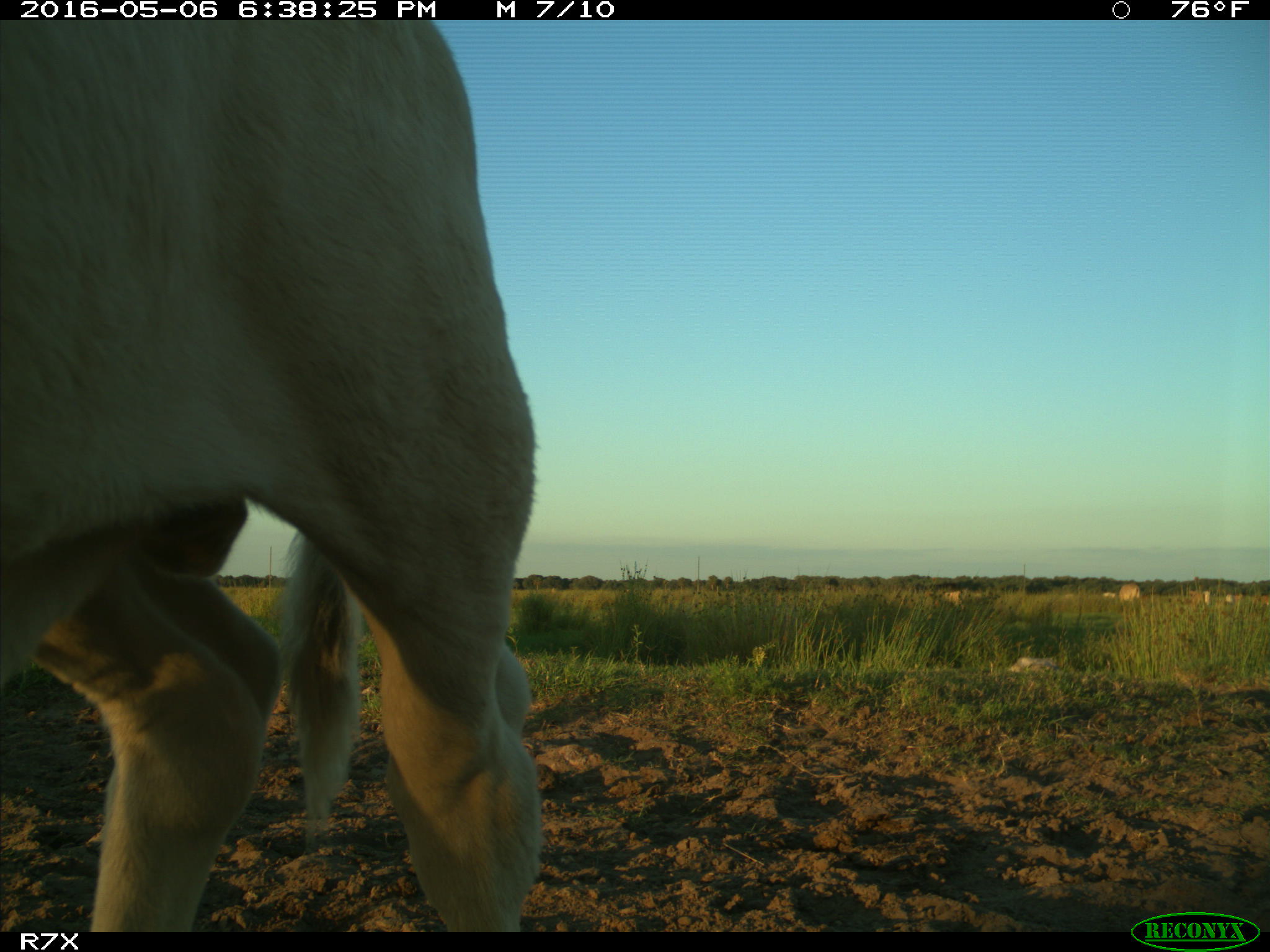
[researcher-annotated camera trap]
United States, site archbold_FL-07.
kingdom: Animalia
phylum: Chordata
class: Mammalia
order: Artiodactyla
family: Bovidae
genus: Bos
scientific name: Bos taurus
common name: domestic cow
Bos taurus (domestic cow).